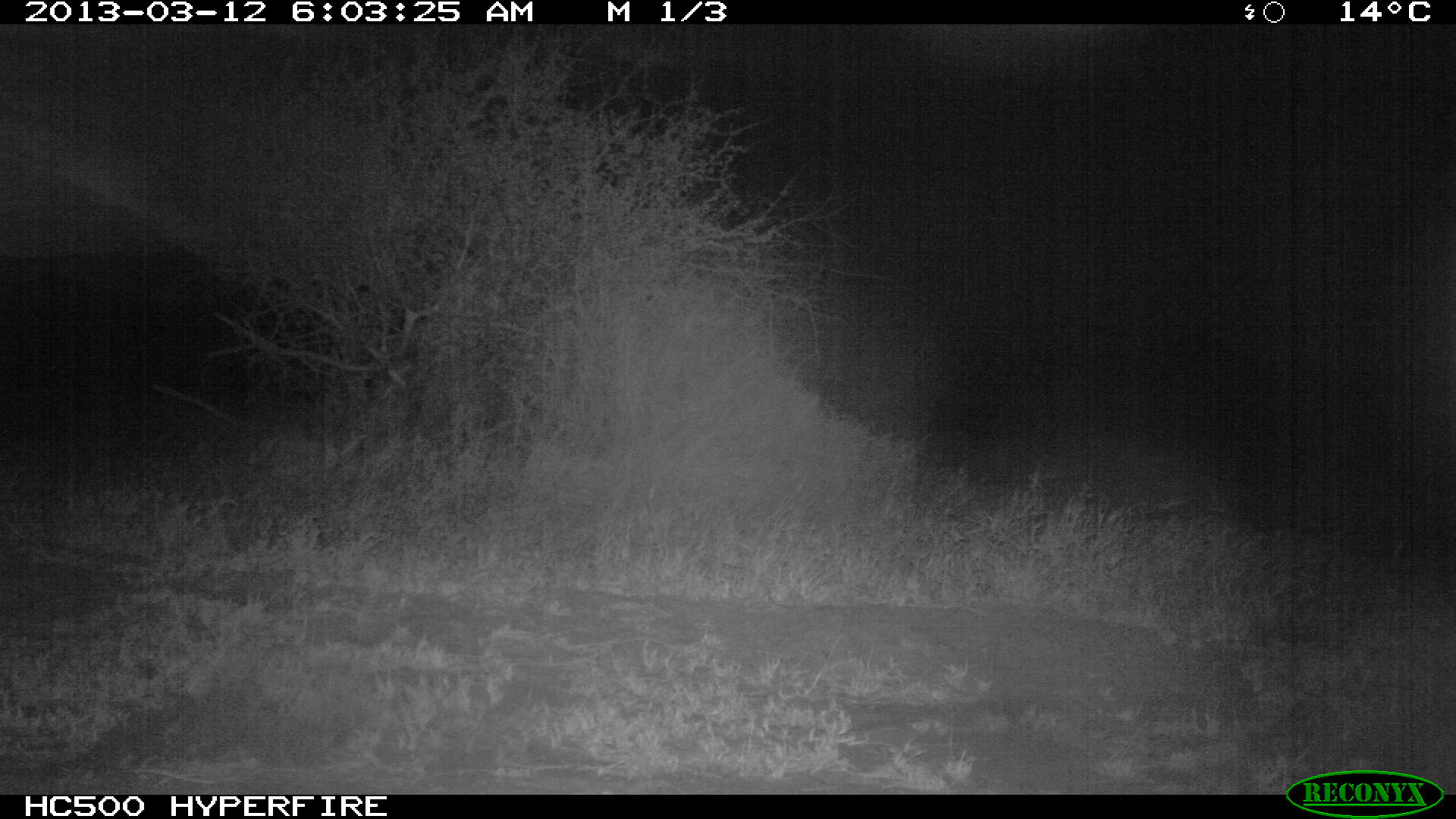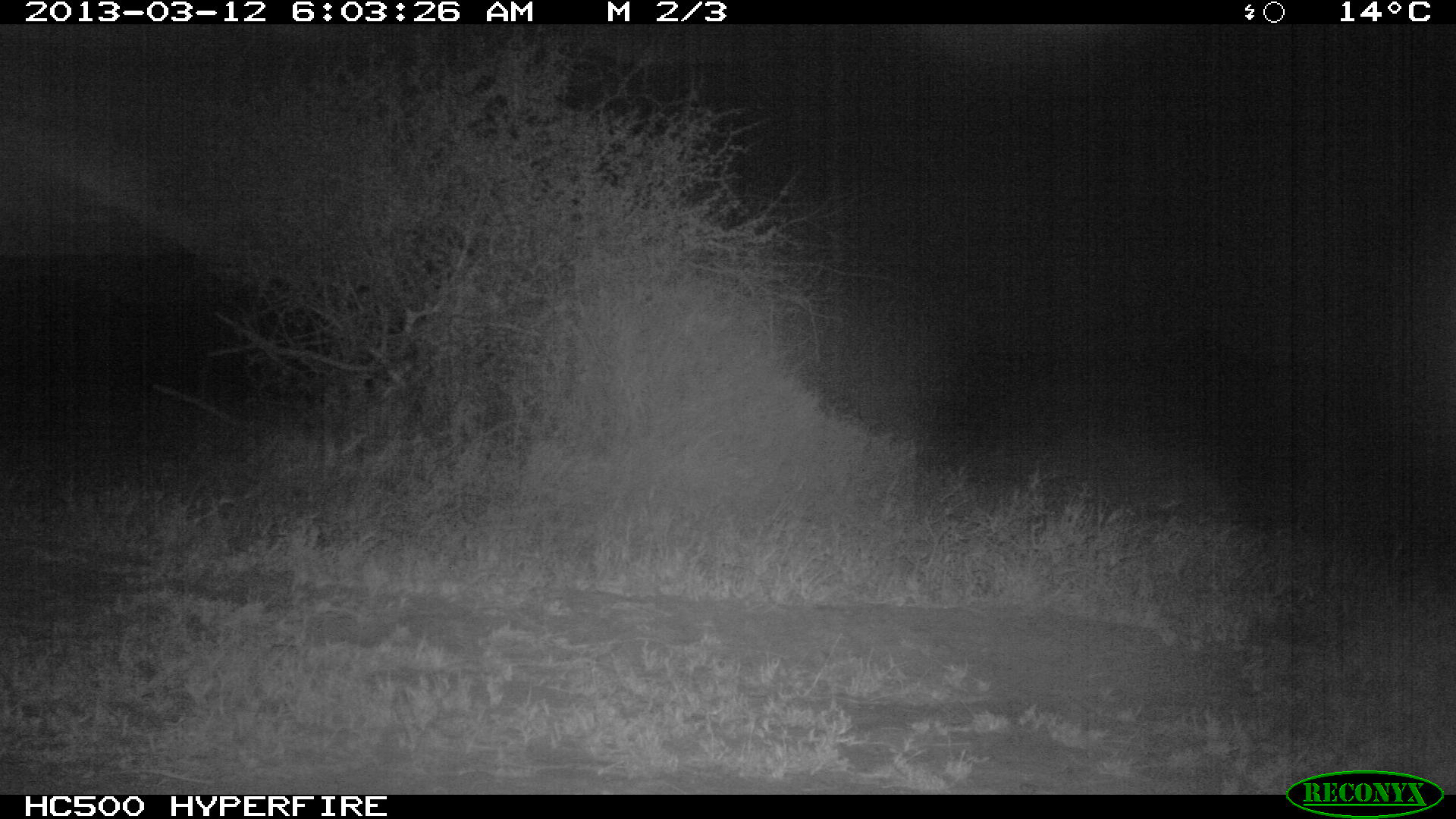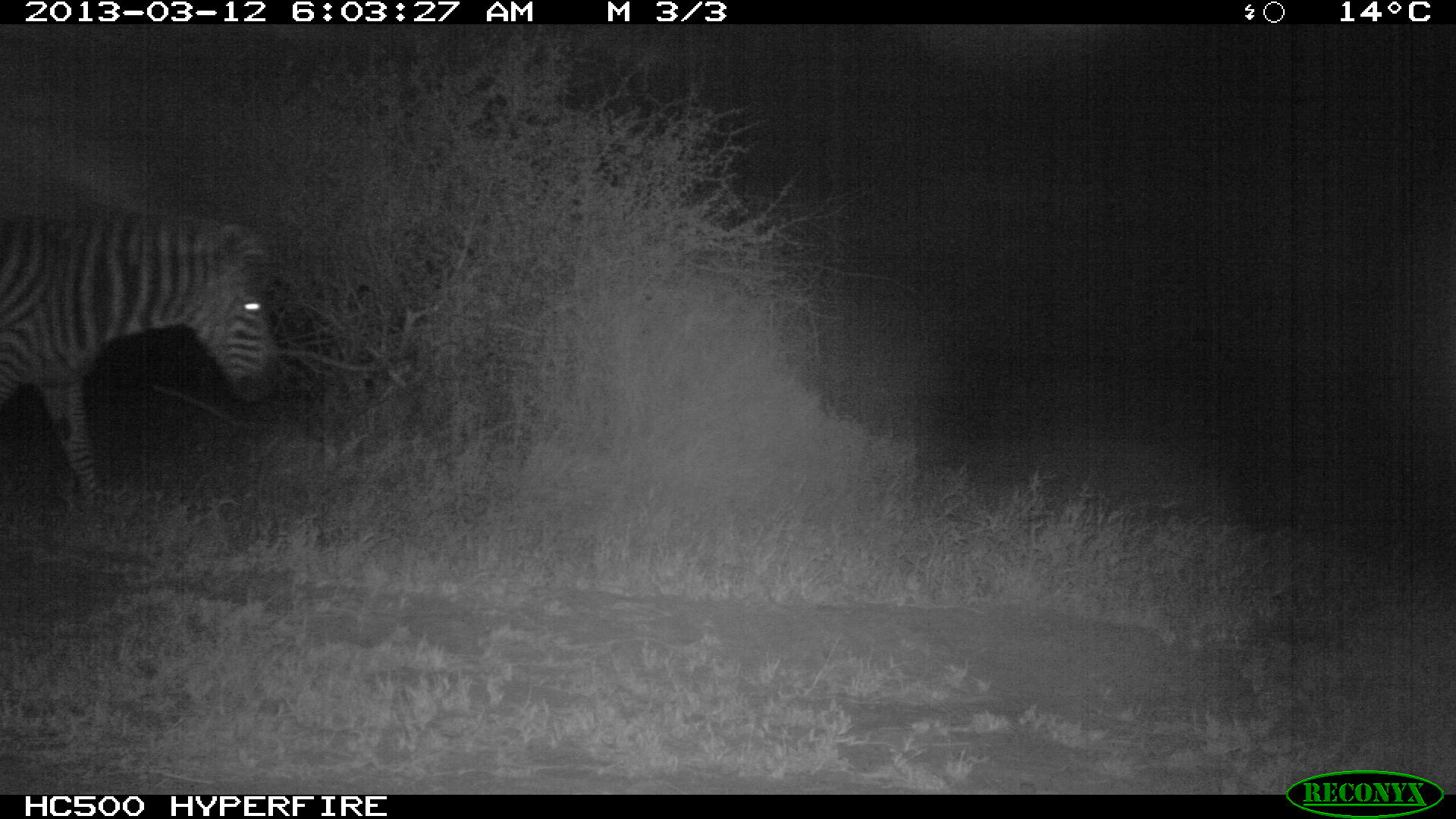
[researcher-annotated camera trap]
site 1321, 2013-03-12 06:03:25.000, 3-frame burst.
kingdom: Animalia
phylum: Chordata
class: Mammalia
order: Perissodactyla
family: Equidae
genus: Equus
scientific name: Equus quagga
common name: plains zebra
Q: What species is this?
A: Equus quagga (plains zebra).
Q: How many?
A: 1.